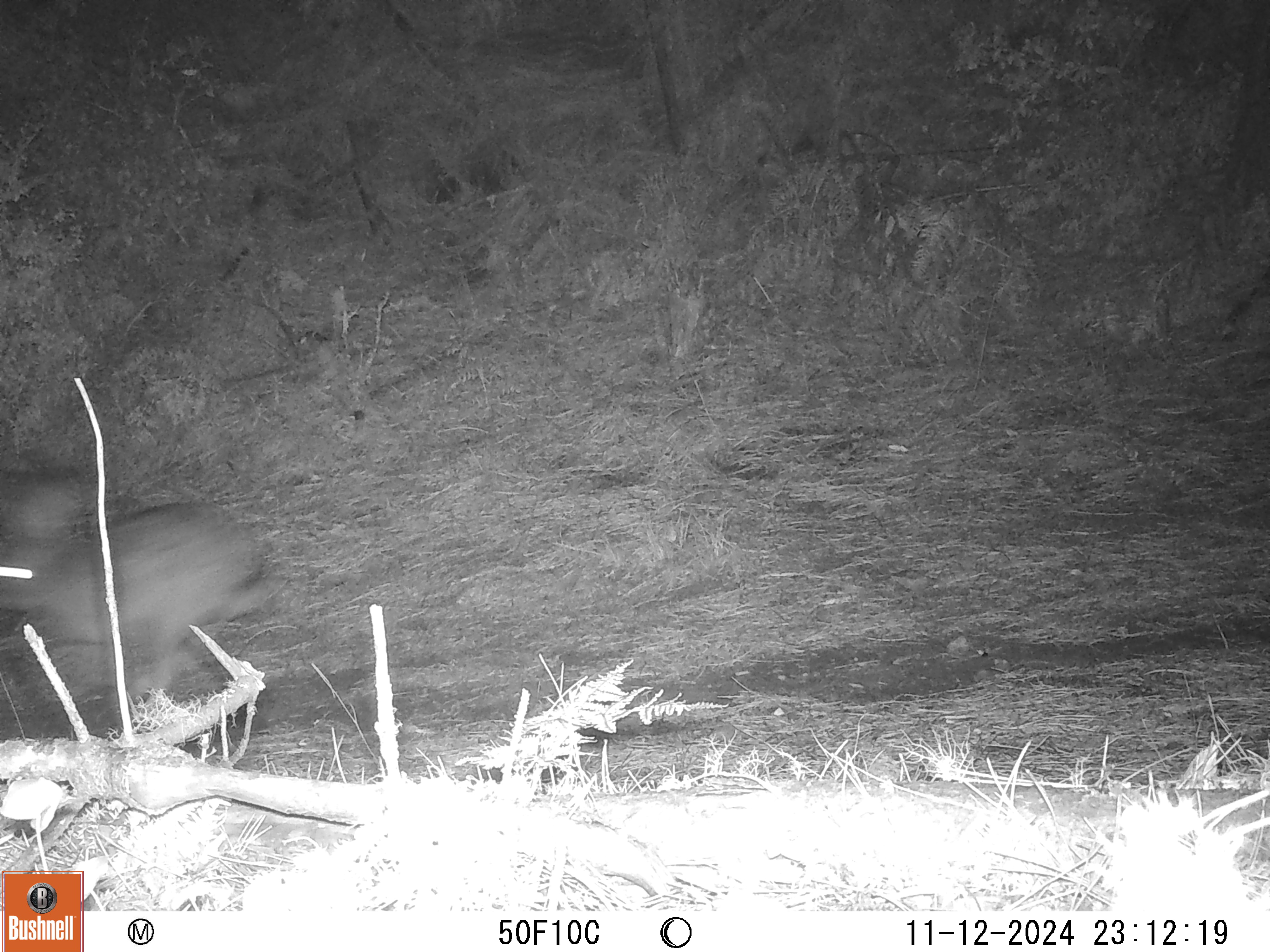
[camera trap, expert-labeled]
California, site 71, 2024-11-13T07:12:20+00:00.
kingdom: Animalia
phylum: Chordata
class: Mammalia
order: Lagomorpha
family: Leporidae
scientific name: Leporidae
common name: rabbit